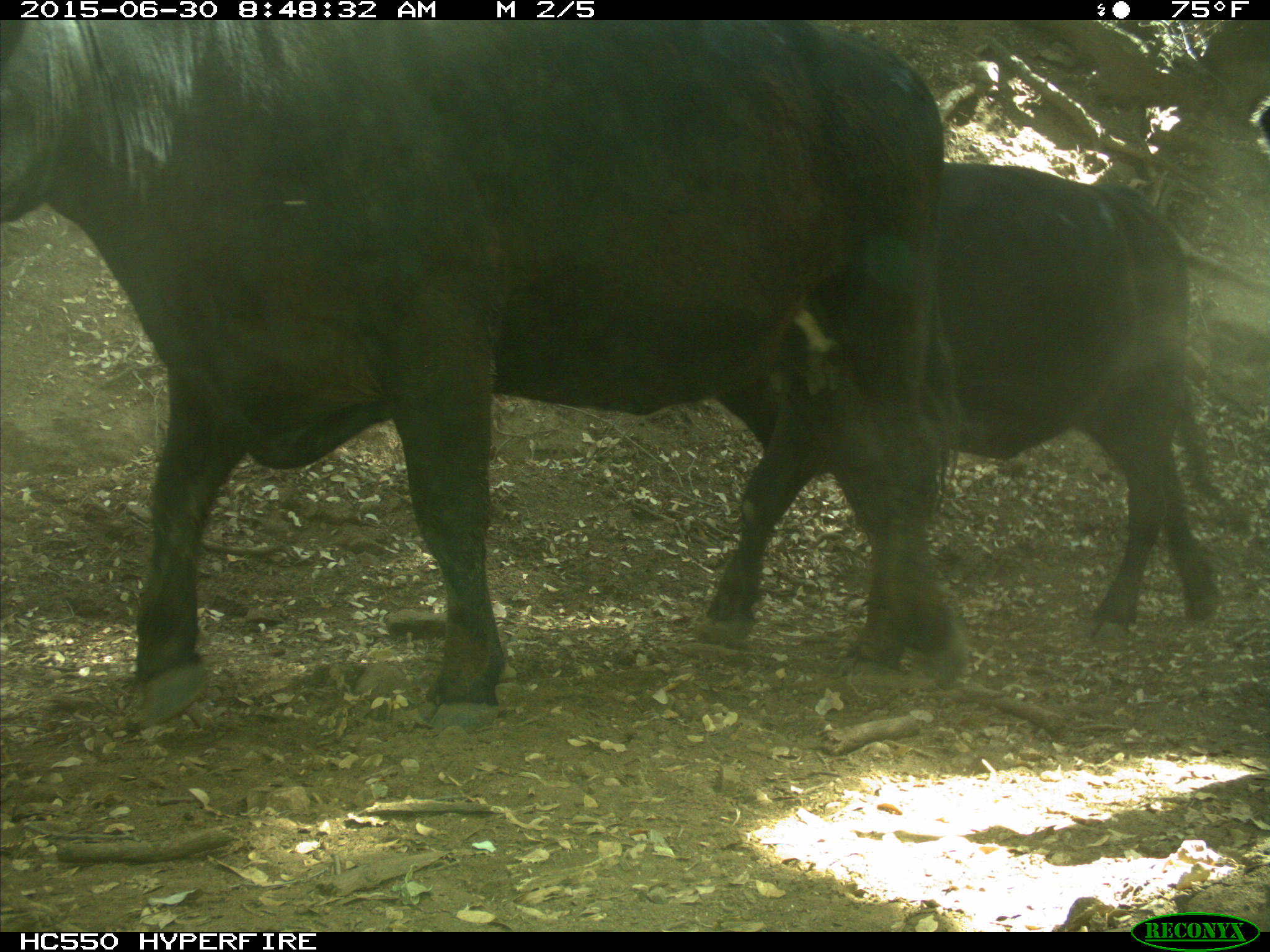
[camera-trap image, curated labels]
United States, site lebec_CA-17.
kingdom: Animalia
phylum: Chordata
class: Mammalia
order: Artiodactyla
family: Bovidae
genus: Bos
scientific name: Bos taurus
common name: domestic cow